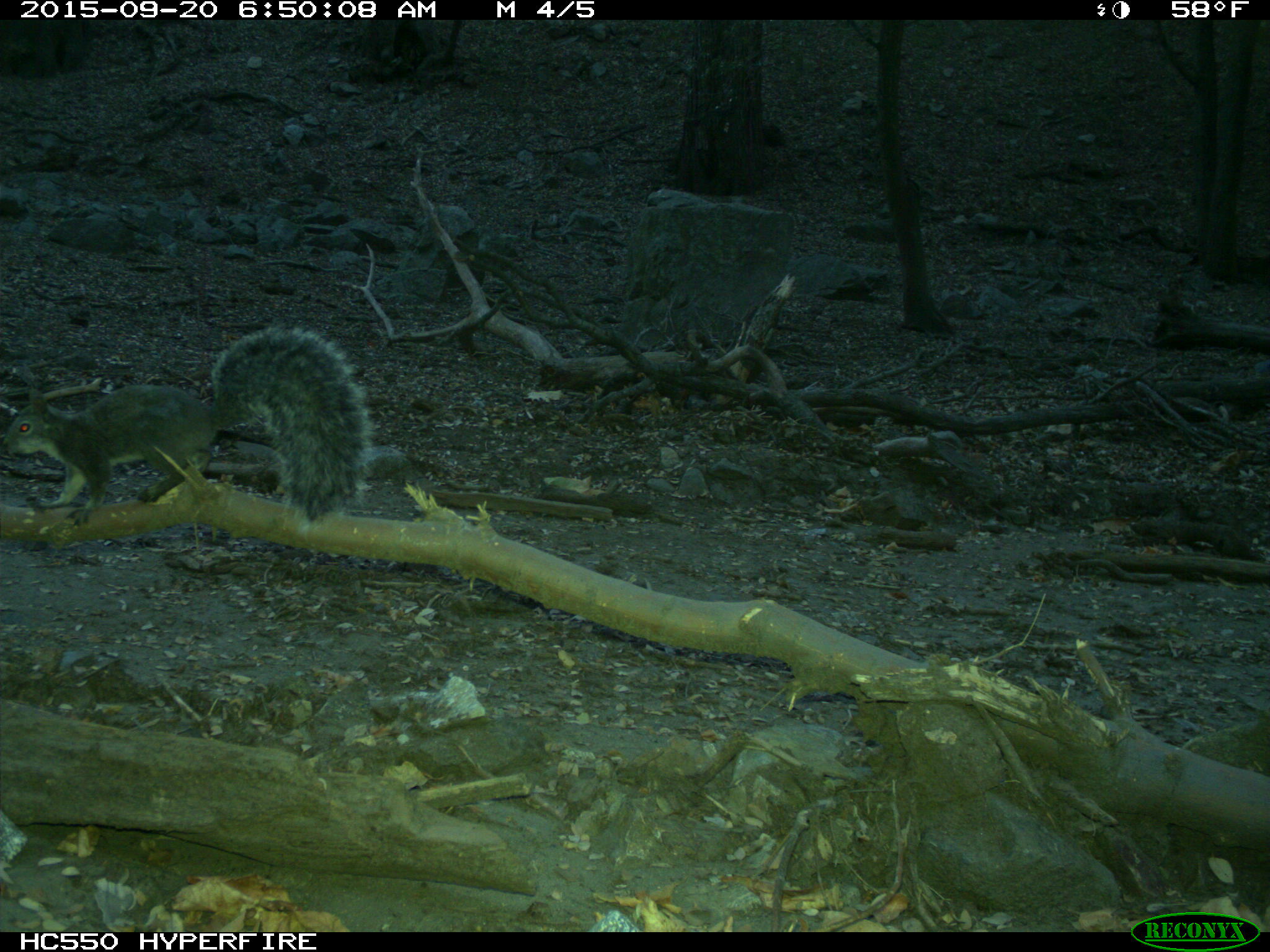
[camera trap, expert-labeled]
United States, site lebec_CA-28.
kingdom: Animalia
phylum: Chordata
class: Mammalia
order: Rodentia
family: Sciuridae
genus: Sciurus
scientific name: Sciurus carolinensis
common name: eastern gray squirrel